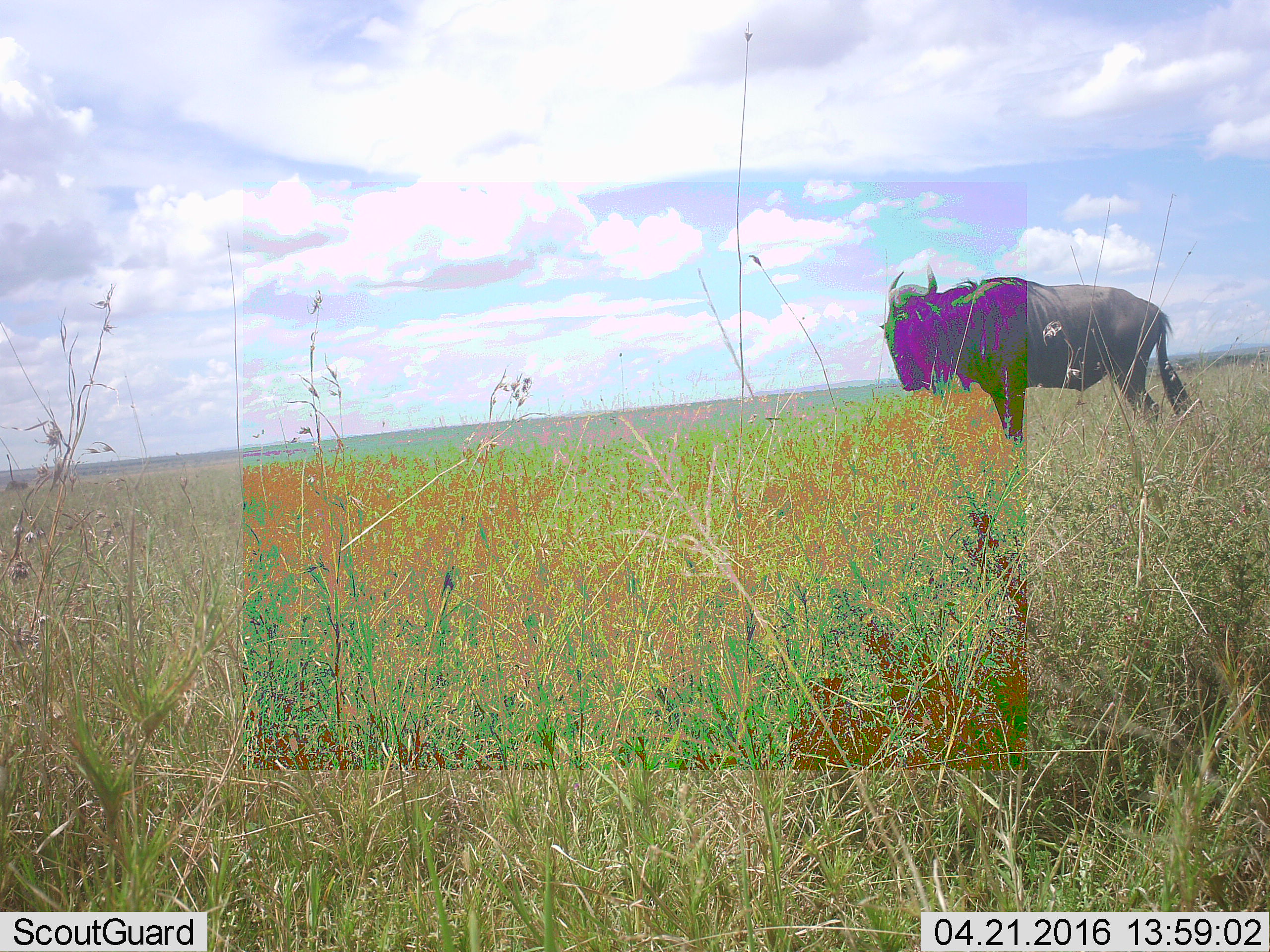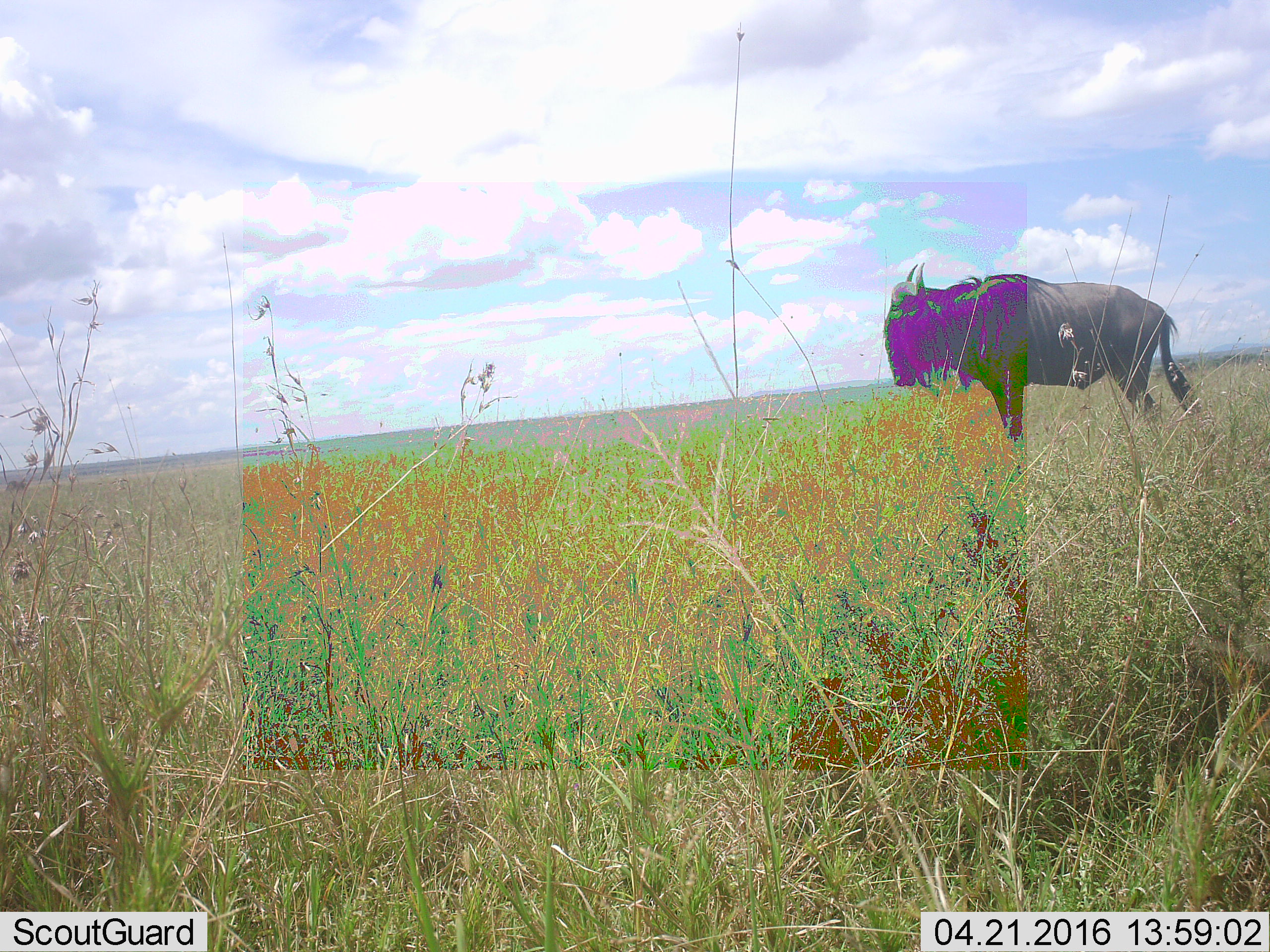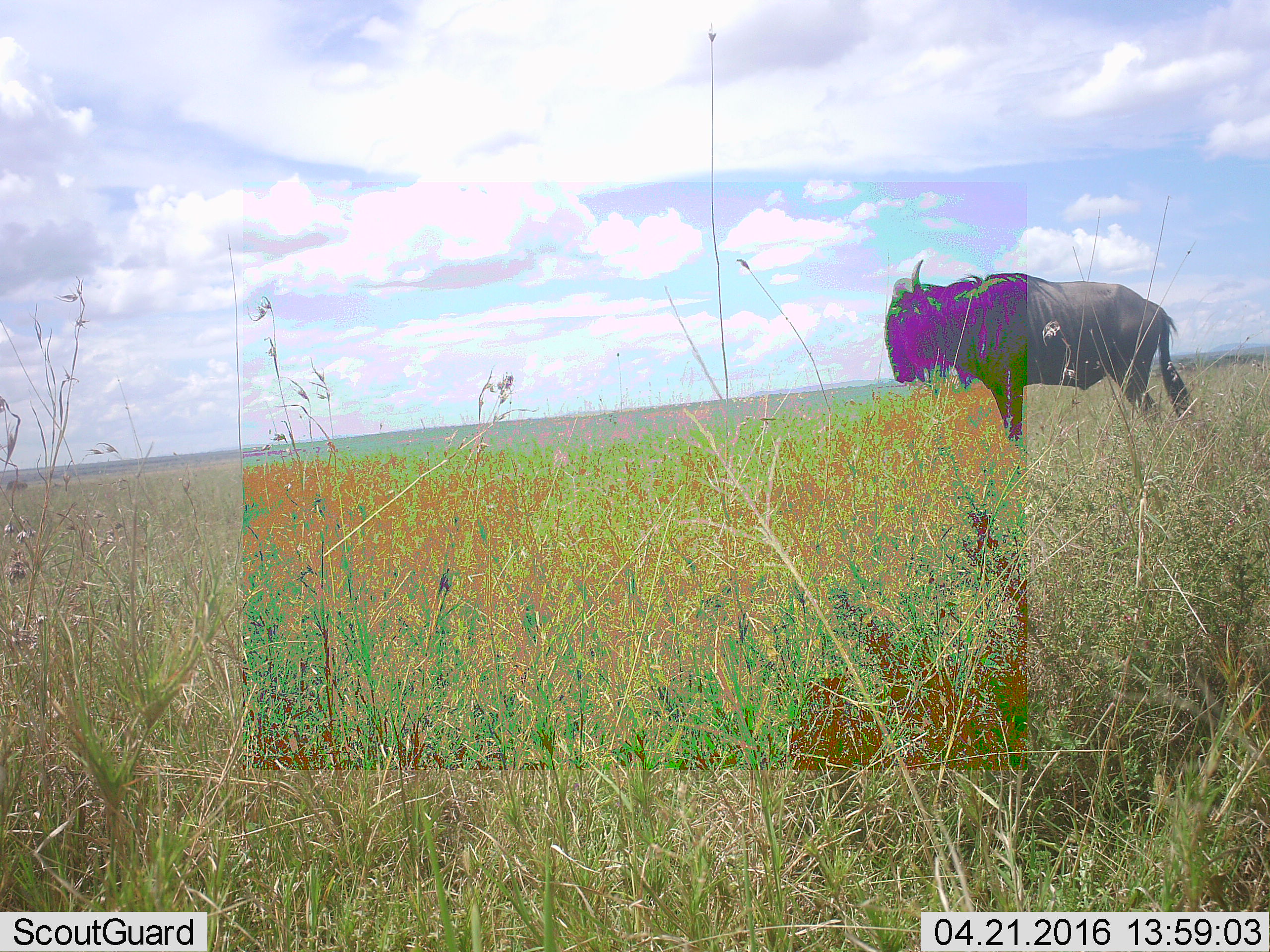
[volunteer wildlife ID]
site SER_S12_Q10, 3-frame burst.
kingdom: Animalia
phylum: Chordata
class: Mammalia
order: Artiodactyla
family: Bovidae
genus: Connochaetes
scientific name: Connochaetes taurinus taurinus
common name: blue wildebeest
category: wildebeestblue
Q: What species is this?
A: Wildebeestblue (blue wildebeest) (Connochaetes taurinus taurinus).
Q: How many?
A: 1.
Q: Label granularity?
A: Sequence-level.